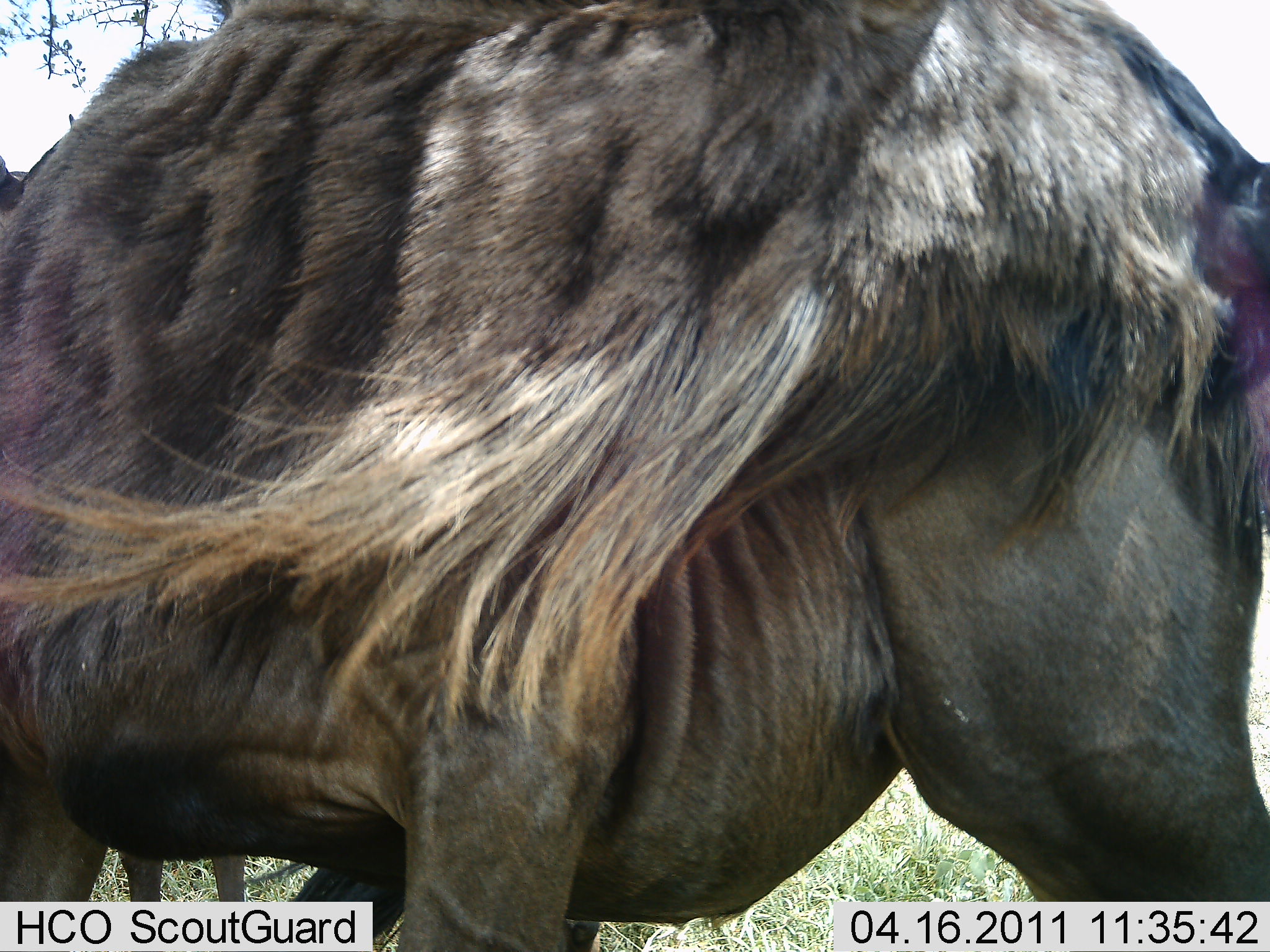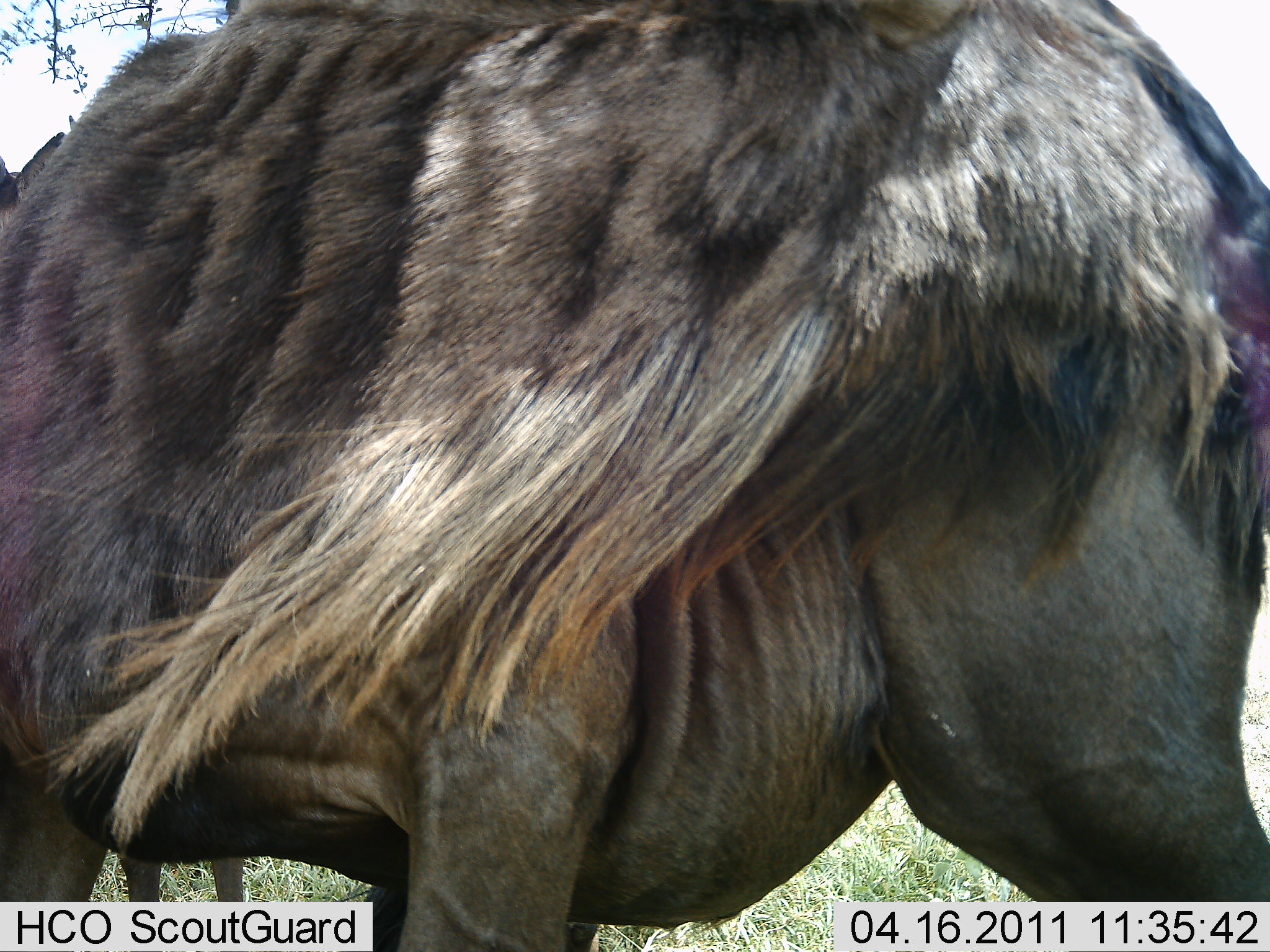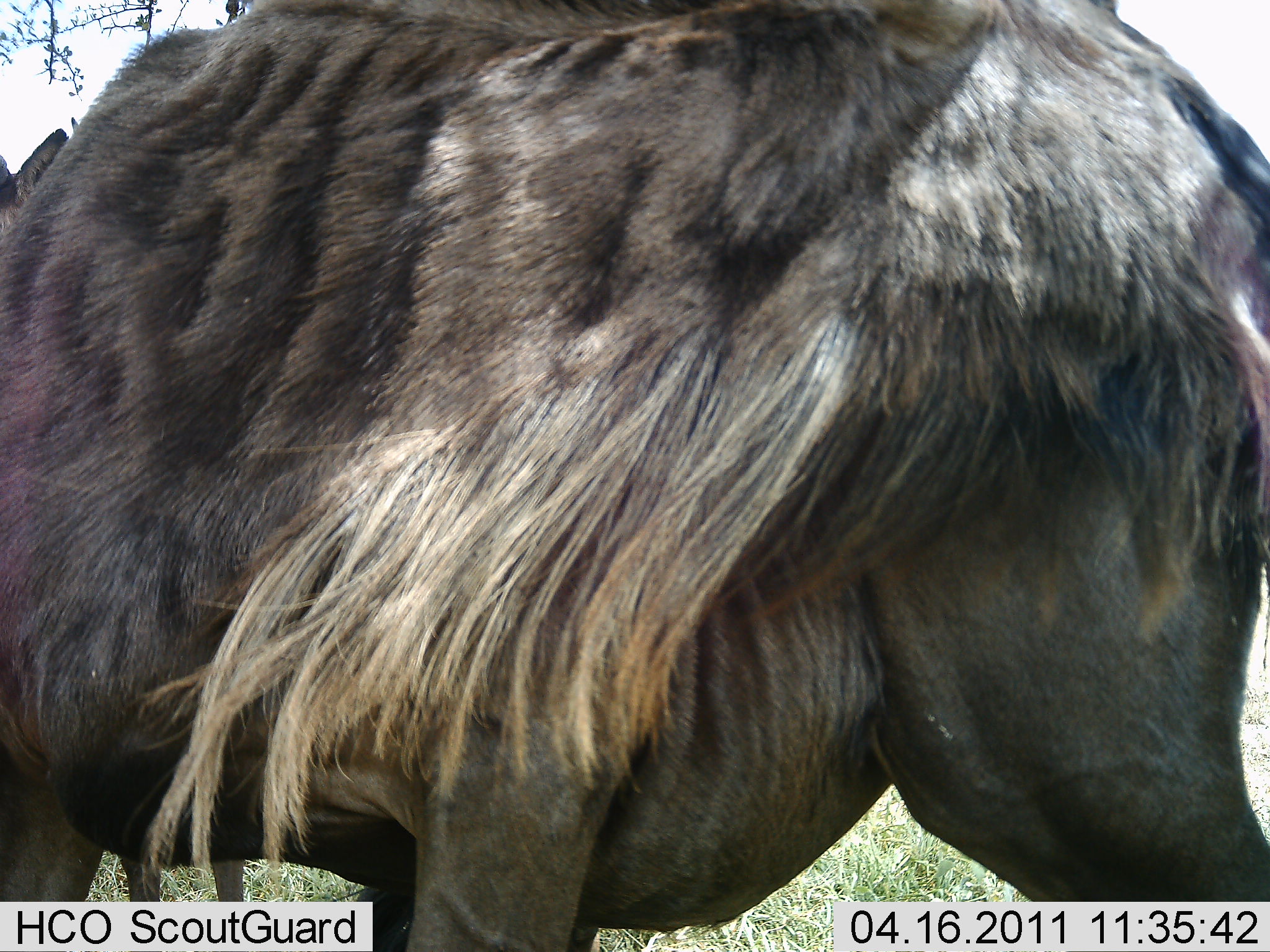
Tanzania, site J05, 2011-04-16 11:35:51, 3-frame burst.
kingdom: Animalia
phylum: Chordata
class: Mammalia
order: Artiodactyla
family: Bovidae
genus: Connochaetes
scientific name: Connochaetes taurinus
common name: blue wildebeest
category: wildebeest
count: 1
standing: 100%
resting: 0%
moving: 0%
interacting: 0%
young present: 0%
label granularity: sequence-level